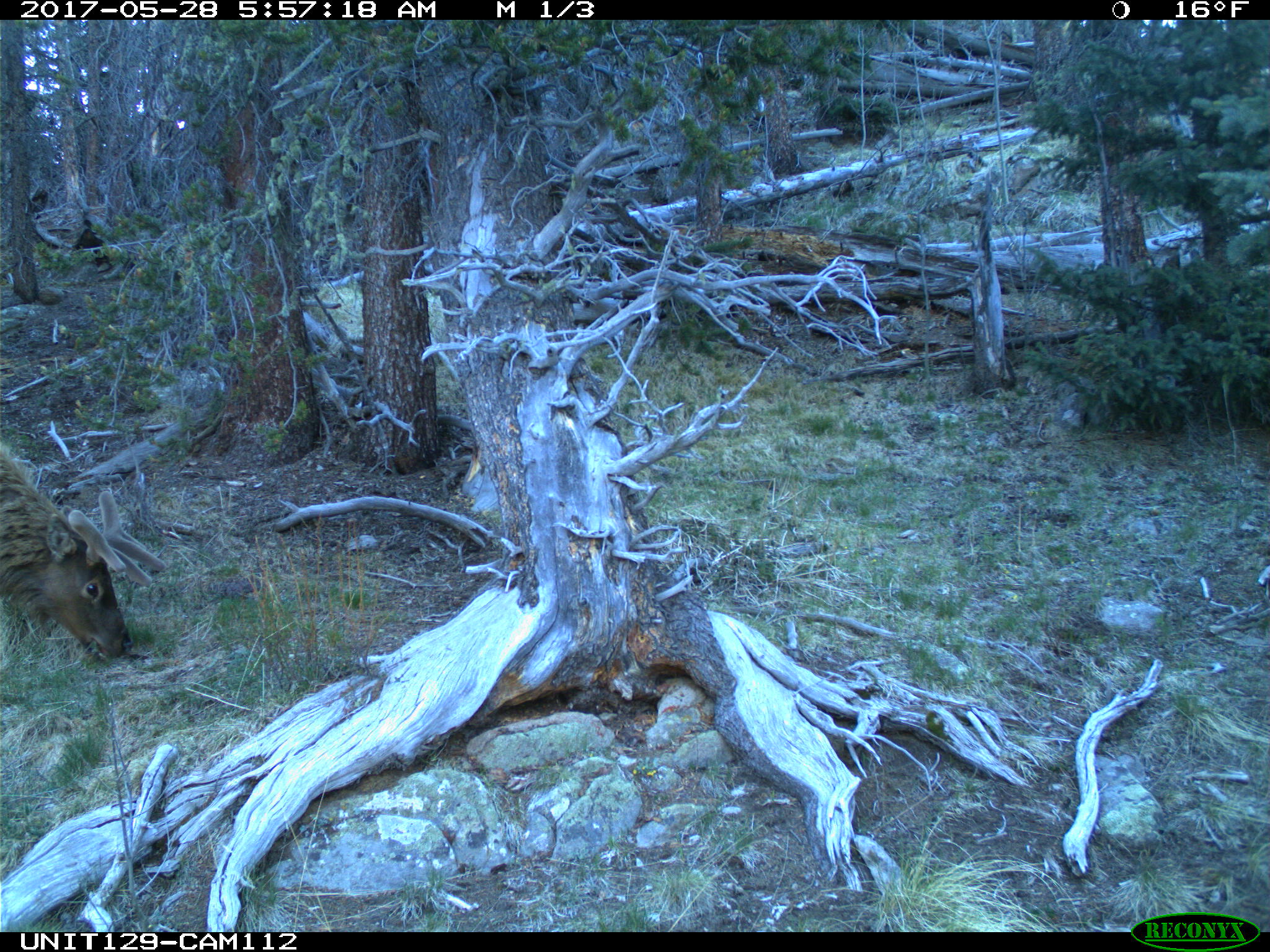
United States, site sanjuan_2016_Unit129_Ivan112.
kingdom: Animalia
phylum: Chordata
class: Mammalia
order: Artiodactyla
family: Cervidae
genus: Cervus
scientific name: Cervus elaphus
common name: red deer